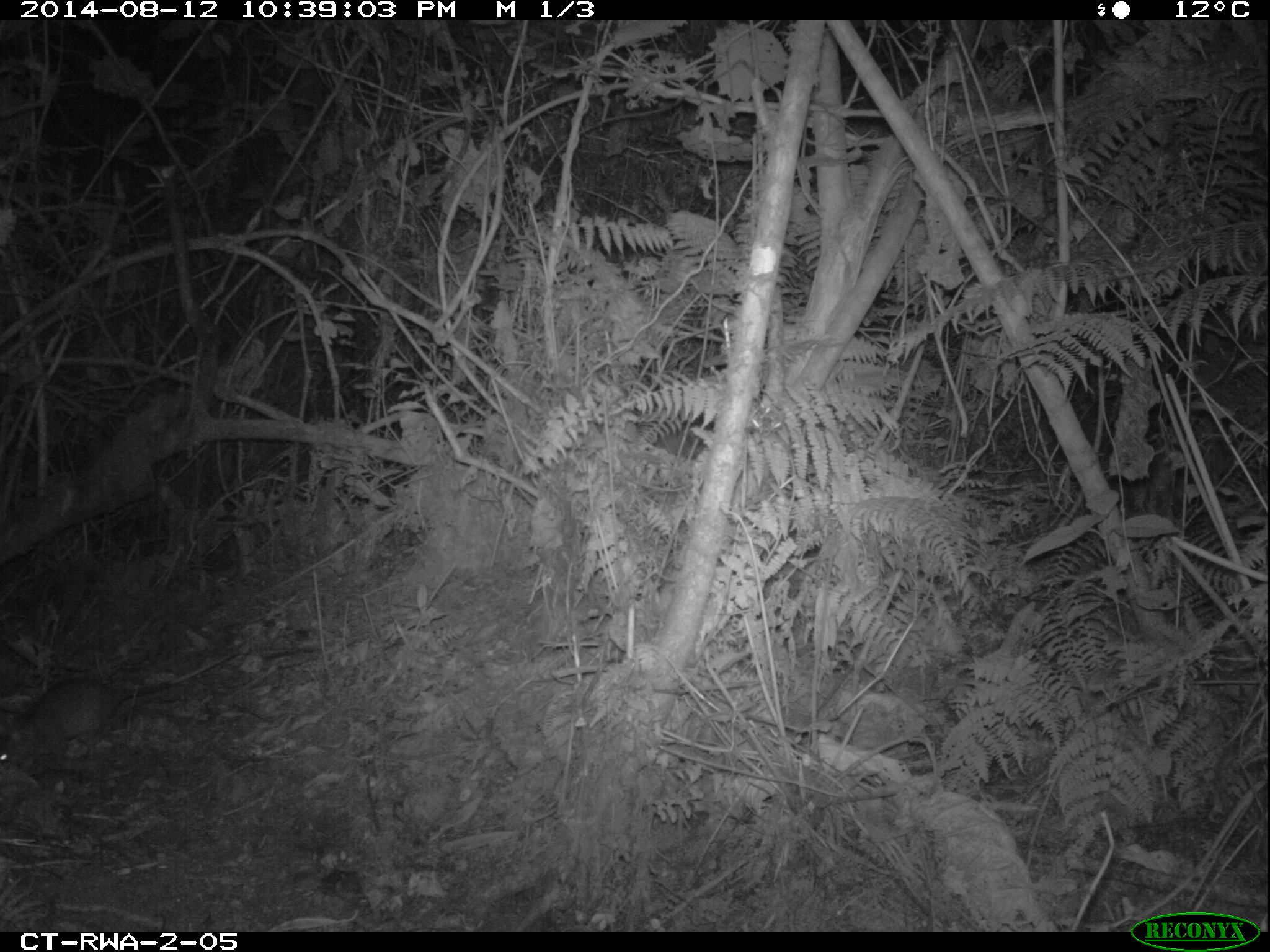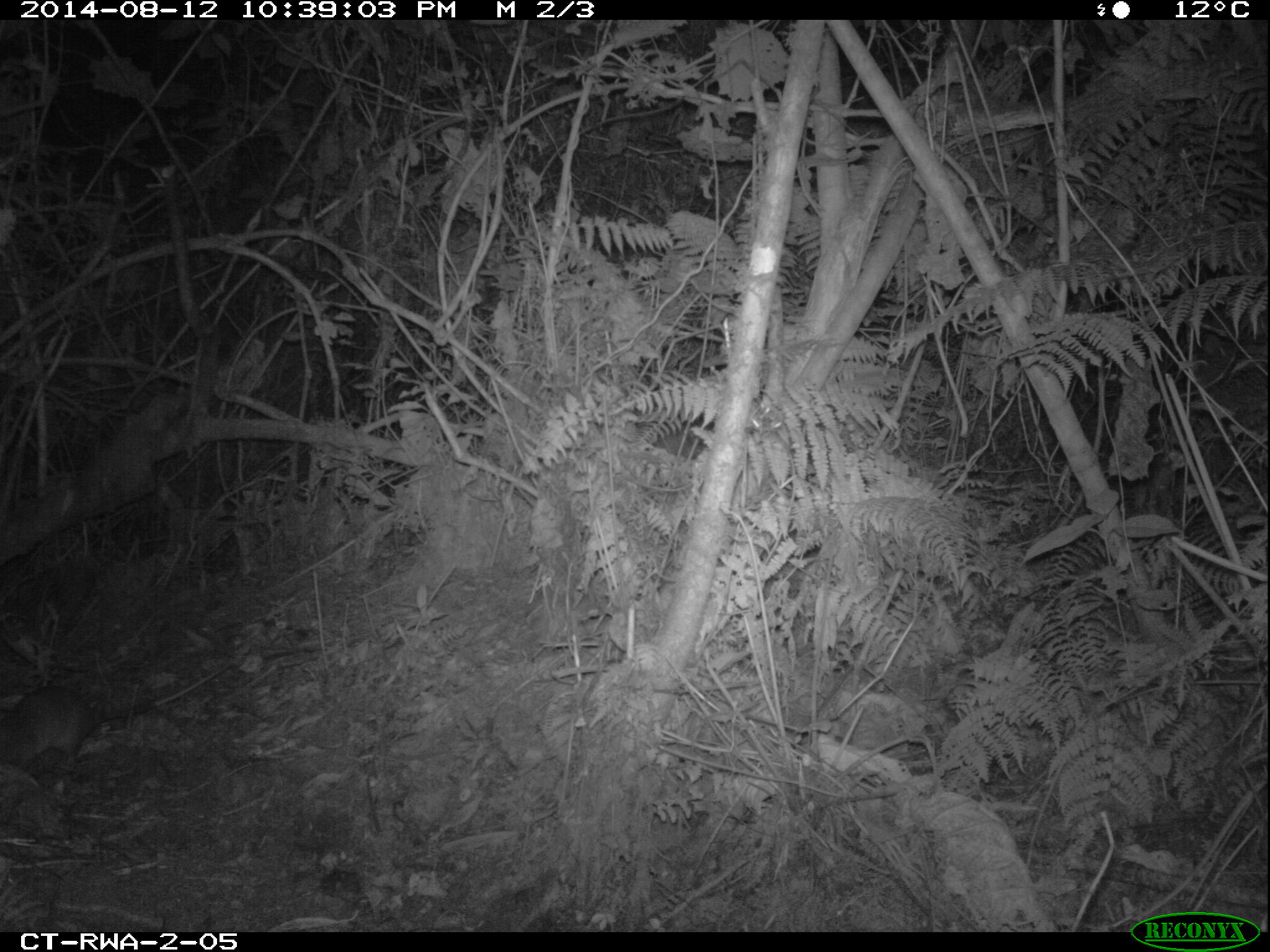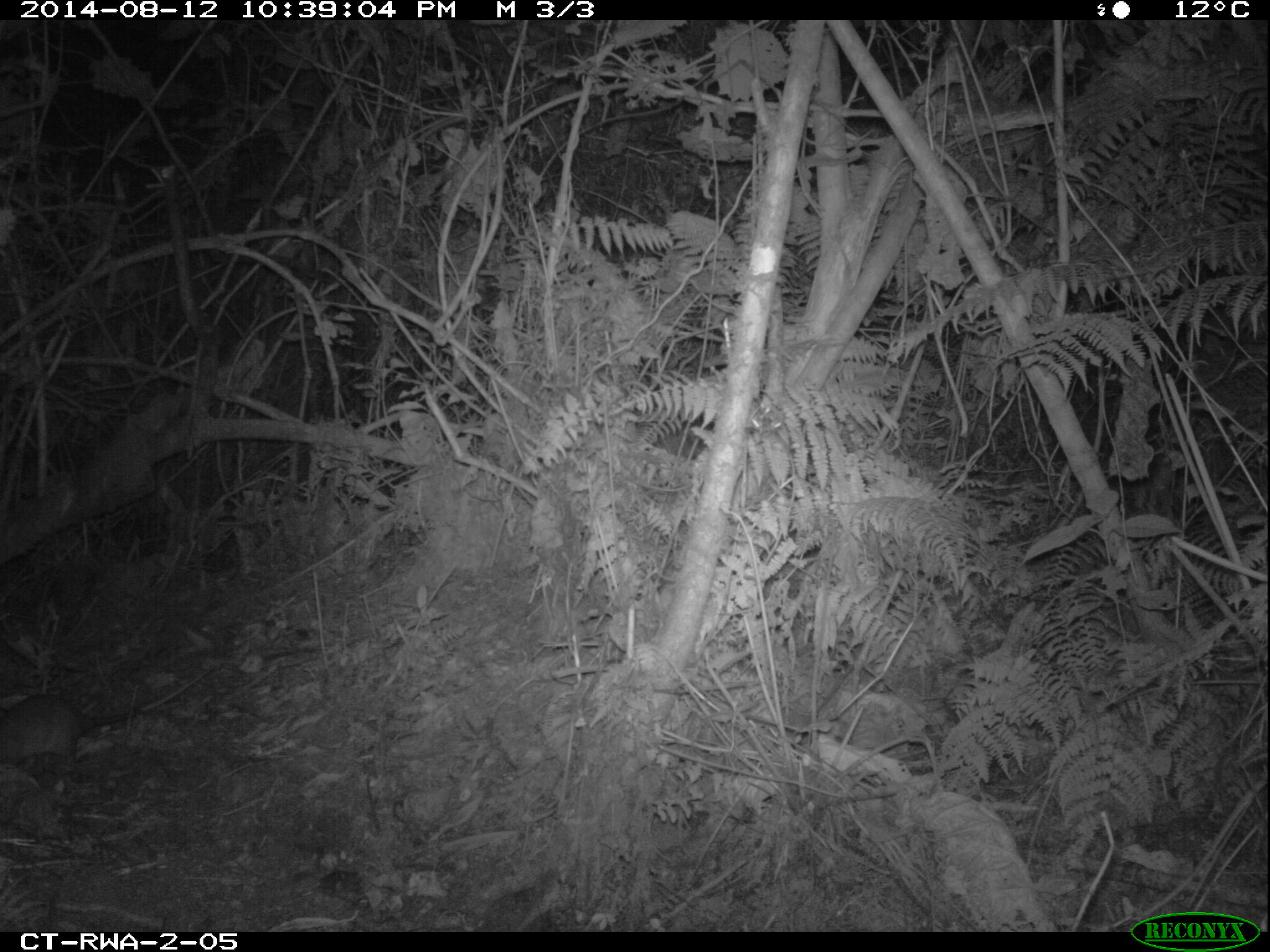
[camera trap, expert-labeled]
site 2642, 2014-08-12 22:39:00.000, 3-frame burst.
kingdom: Animalia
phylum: Chordata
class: Mammalia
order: Rodentia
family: Nesomyidae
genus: Cricetomys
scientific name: Cricetomys gambianus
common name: african giant pouched rat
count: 1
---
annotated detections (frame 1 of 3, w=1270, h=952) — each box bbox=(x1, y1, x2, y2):
cricetomys gambianus: bbox=(1, 646, 243, 774)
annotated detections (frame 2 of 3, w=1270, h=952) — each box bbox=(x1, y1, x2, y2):
cricetomys gambianus: bbox=(2, 655, 237, 778)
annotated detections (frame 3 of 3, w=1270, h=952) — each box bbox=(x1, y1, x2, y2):
cricetomys gambianus: bbox=(1, 660, 221, 776)